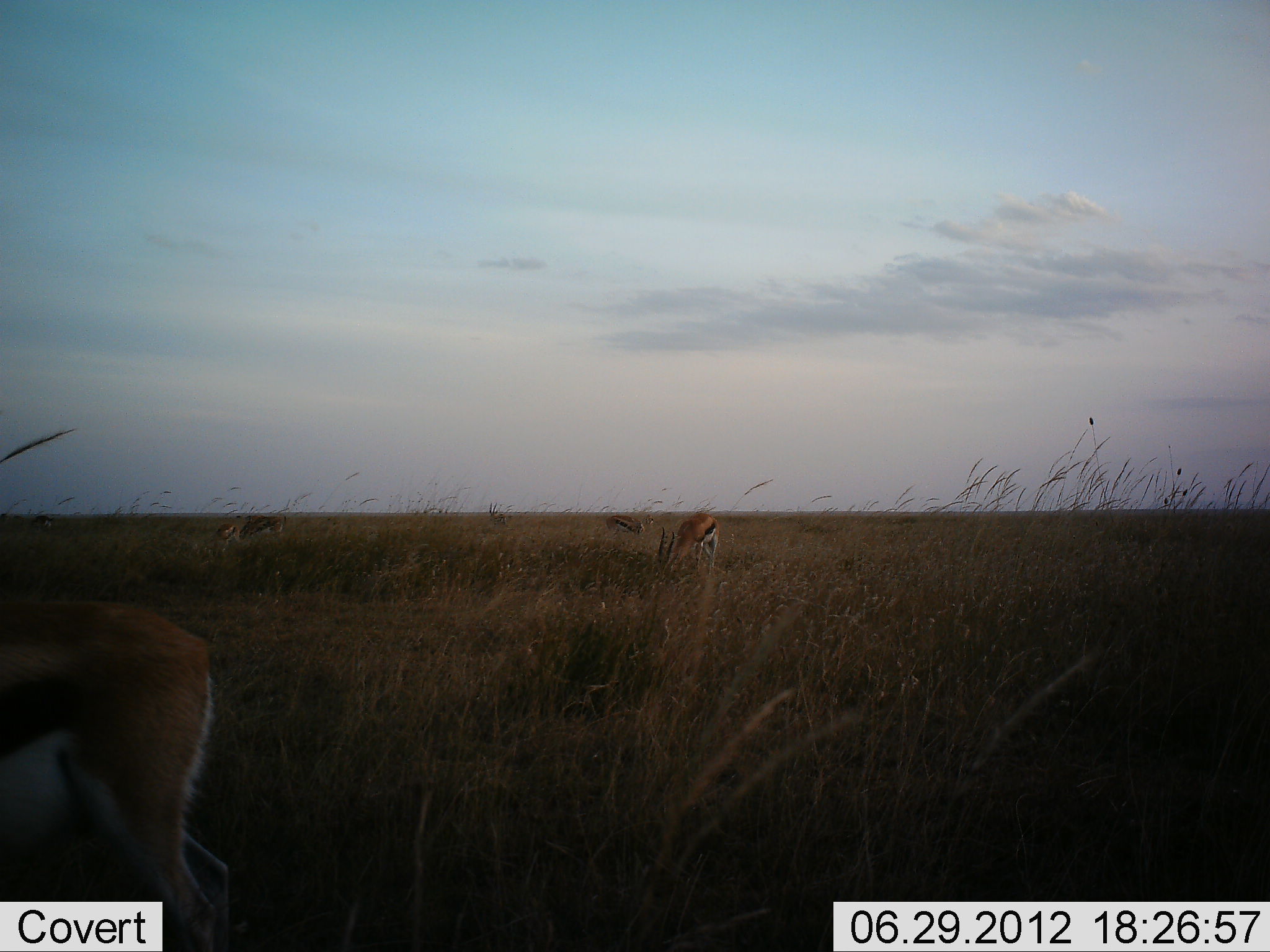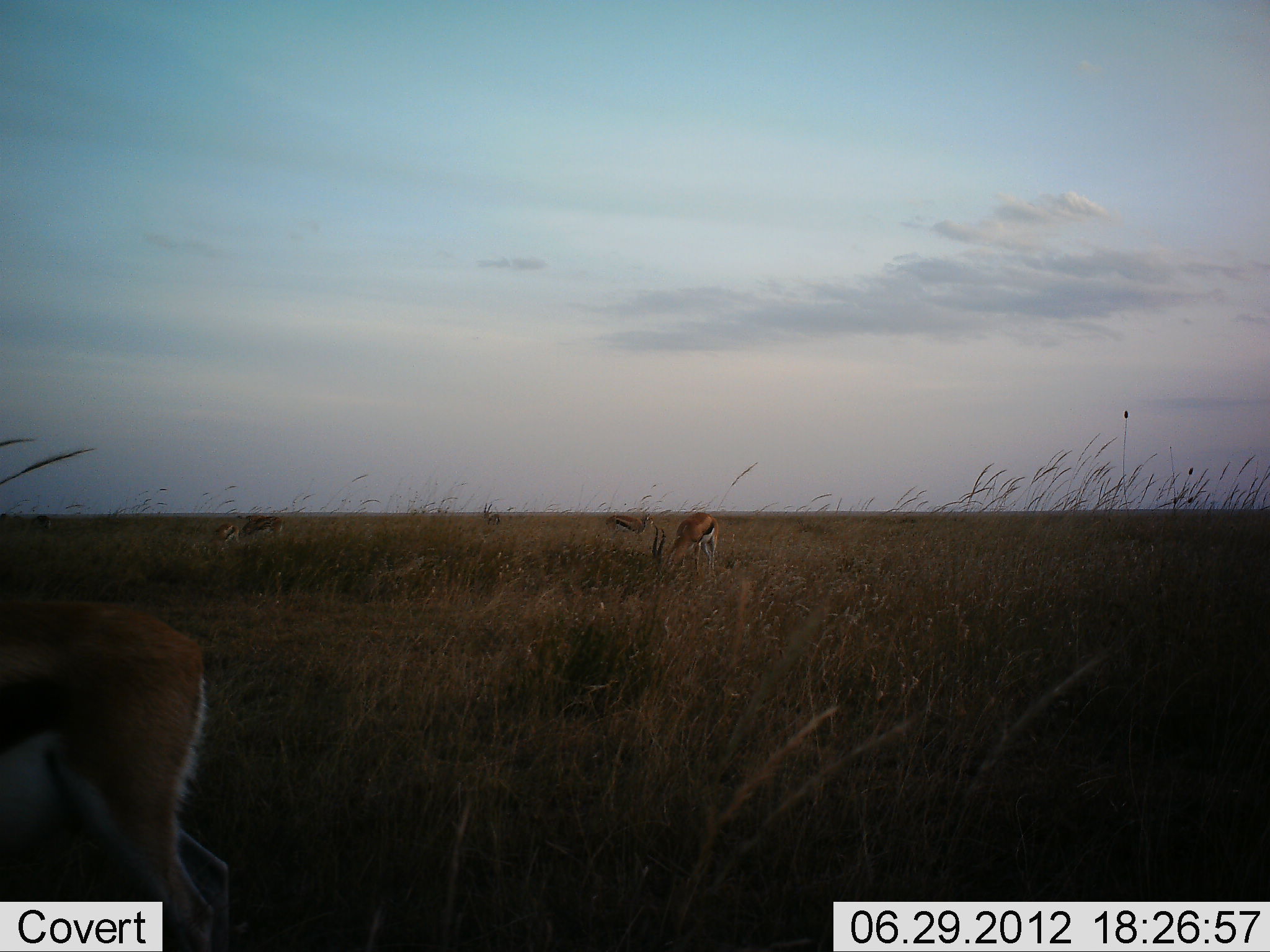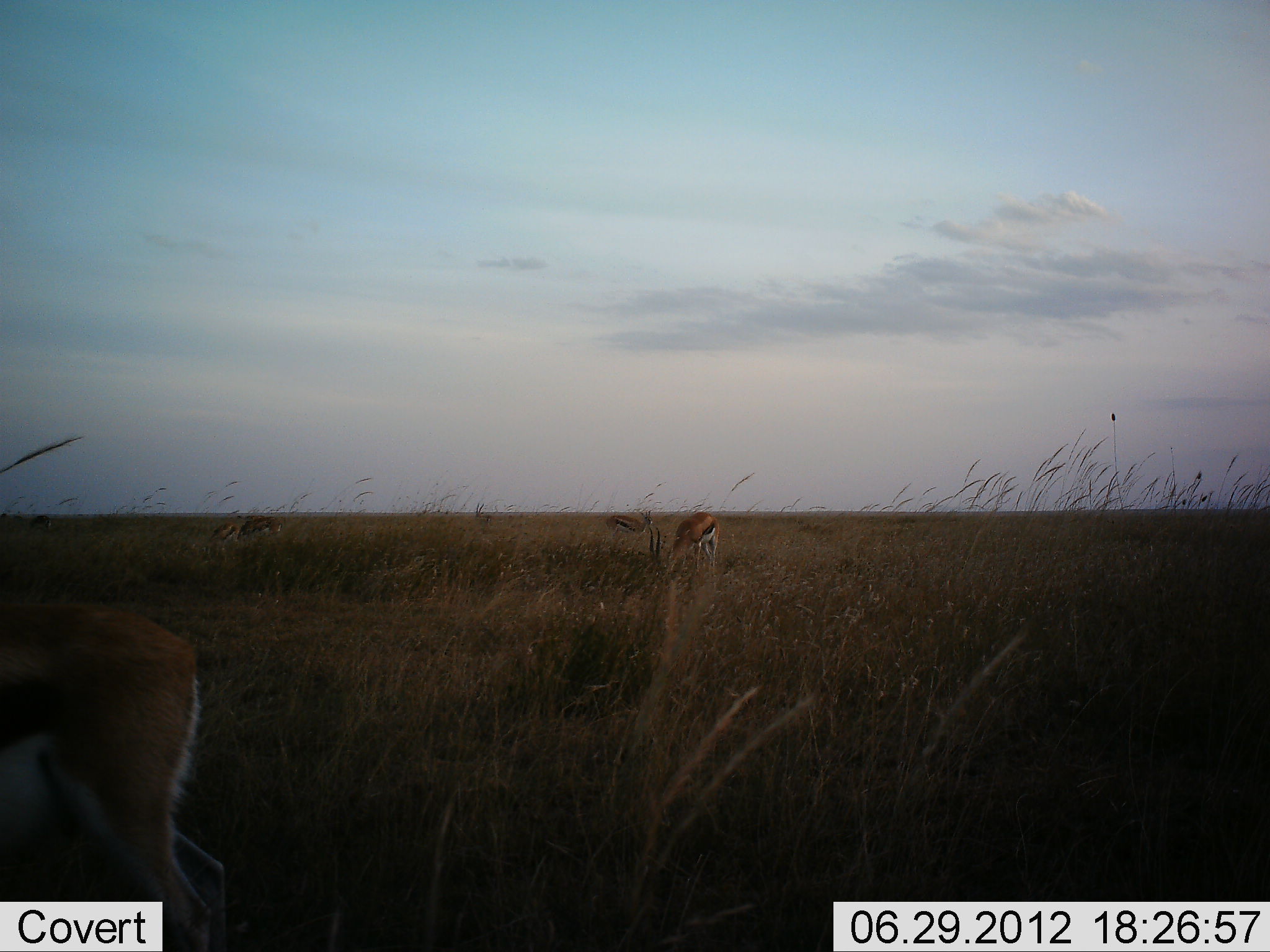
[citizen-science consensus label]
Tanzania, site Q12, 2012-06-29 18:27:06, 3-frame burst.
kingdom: Animalia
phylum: Chordata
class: Mammalia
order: Artiodactyla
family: Bovidae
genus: Eudorcas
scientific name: Eudorcas thomsonii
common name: thomson's gazelle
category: gazellethomsons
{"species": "gazellethomsons (thomson's gazelle) (Eudorcas thomsonii)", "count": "5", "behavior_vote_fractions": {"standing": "30%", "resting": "0%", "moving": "0%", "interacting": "0%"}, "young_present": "0%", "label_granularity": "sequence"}